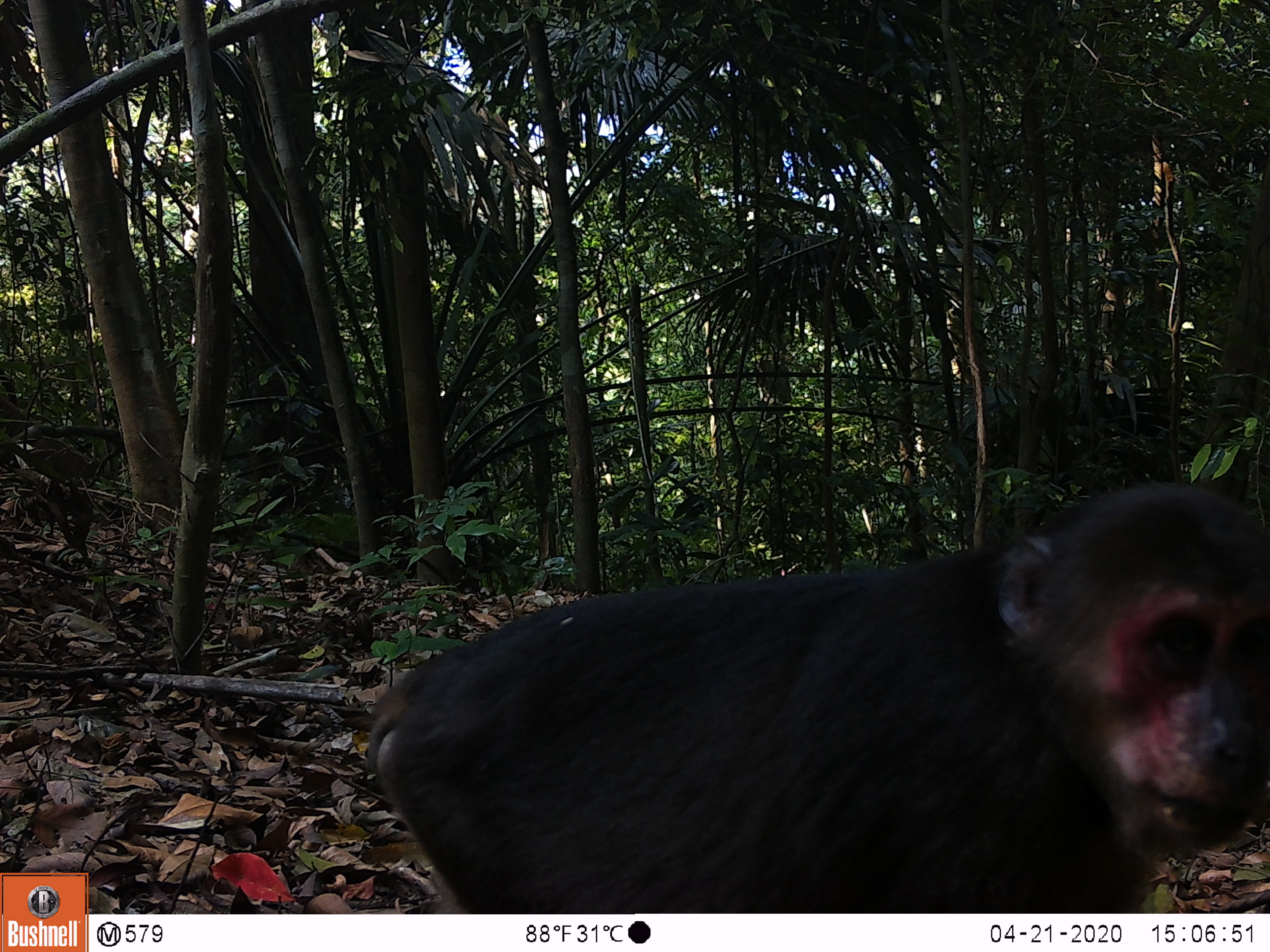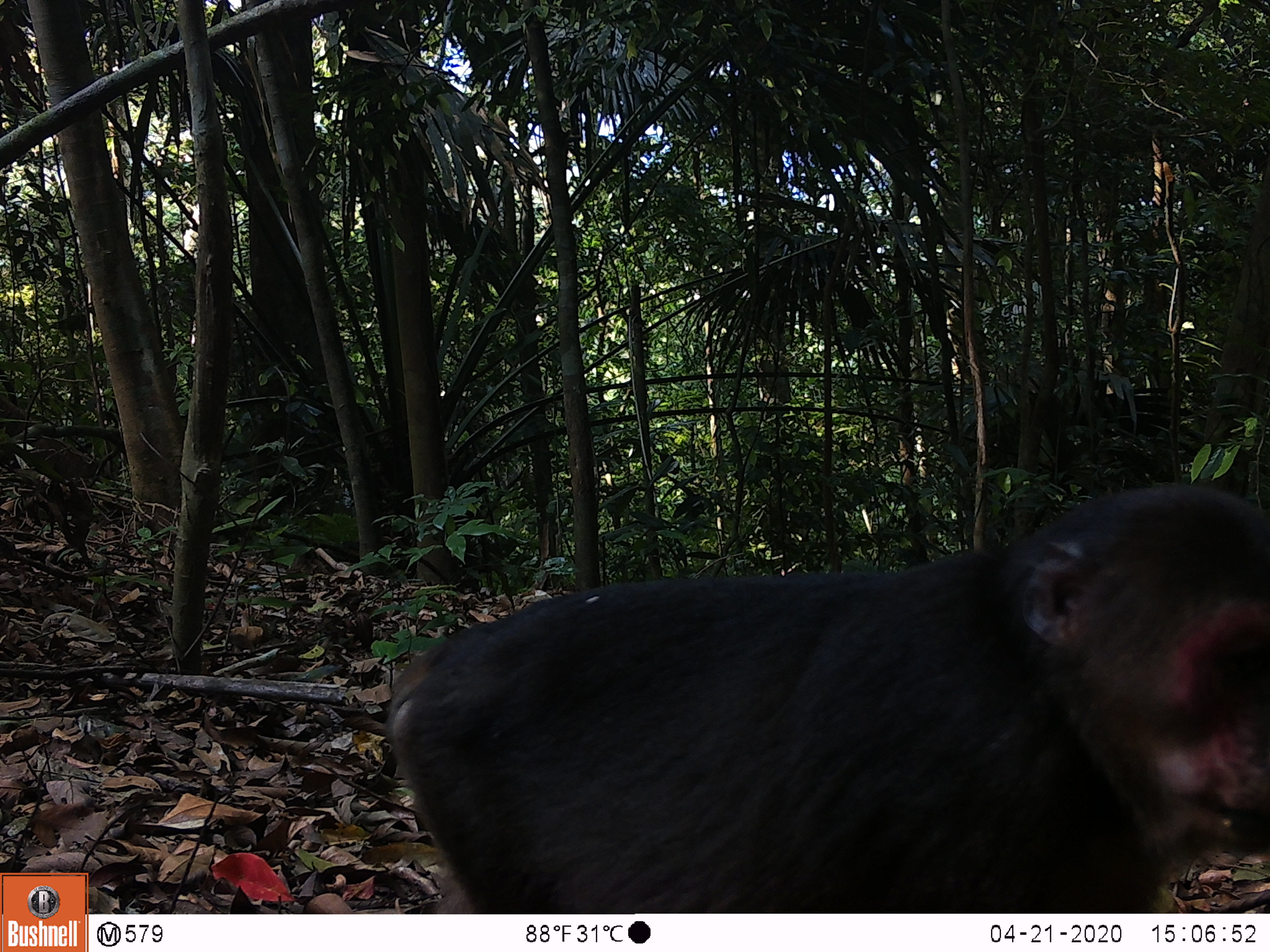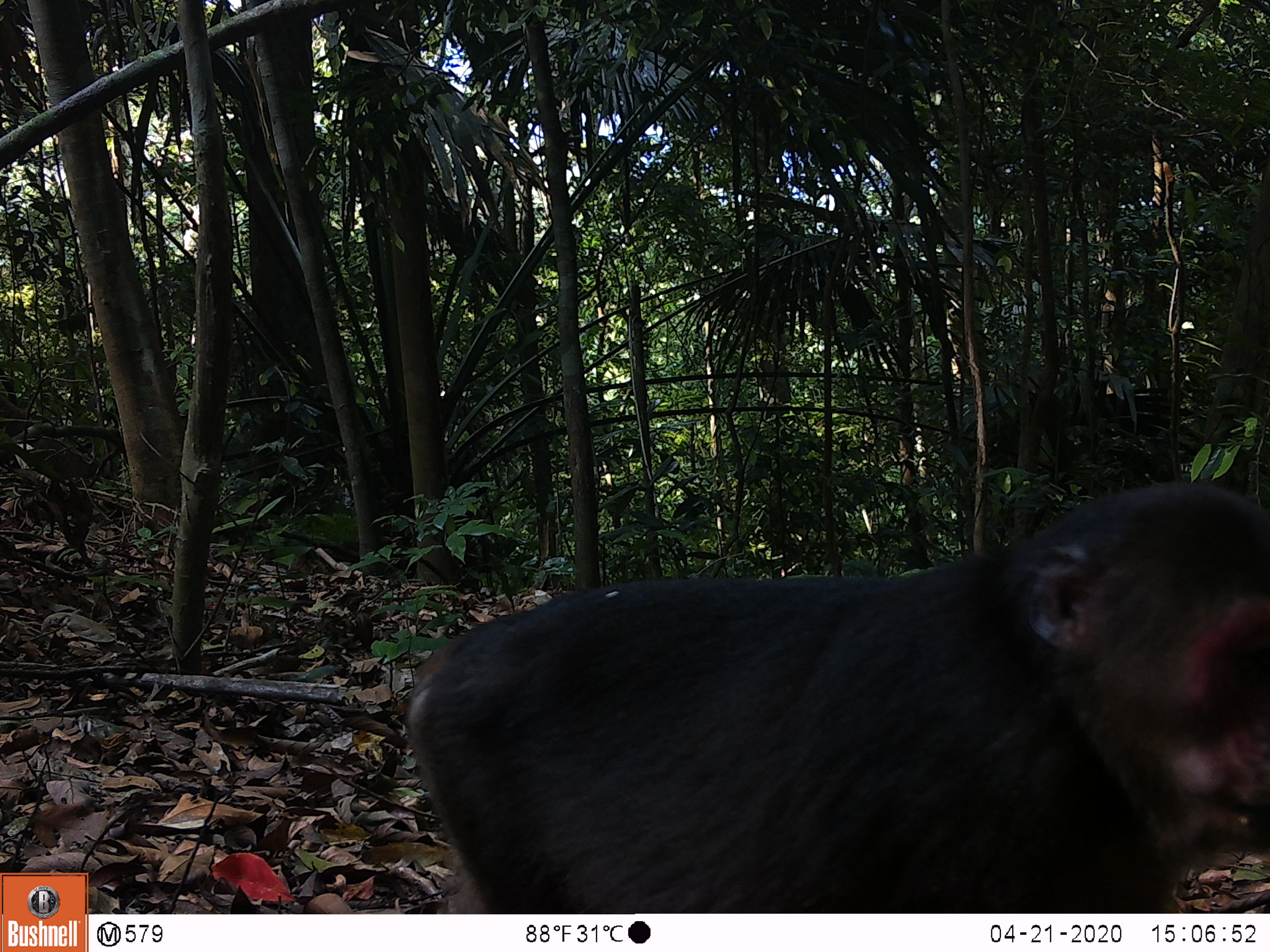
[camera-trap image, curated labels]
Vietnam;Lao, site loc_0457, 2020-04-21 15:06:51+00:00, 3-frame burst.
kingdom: Animalia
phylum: Chordata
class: Mammalia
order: Primates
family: Cercopithecidae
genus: Macaca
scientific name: Macaca arctoides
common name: stump-tailed macaque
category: stump tailed macaque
Stump tailed macaque (stump-tailed macaque) (Macaca arctoides). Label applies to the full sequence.